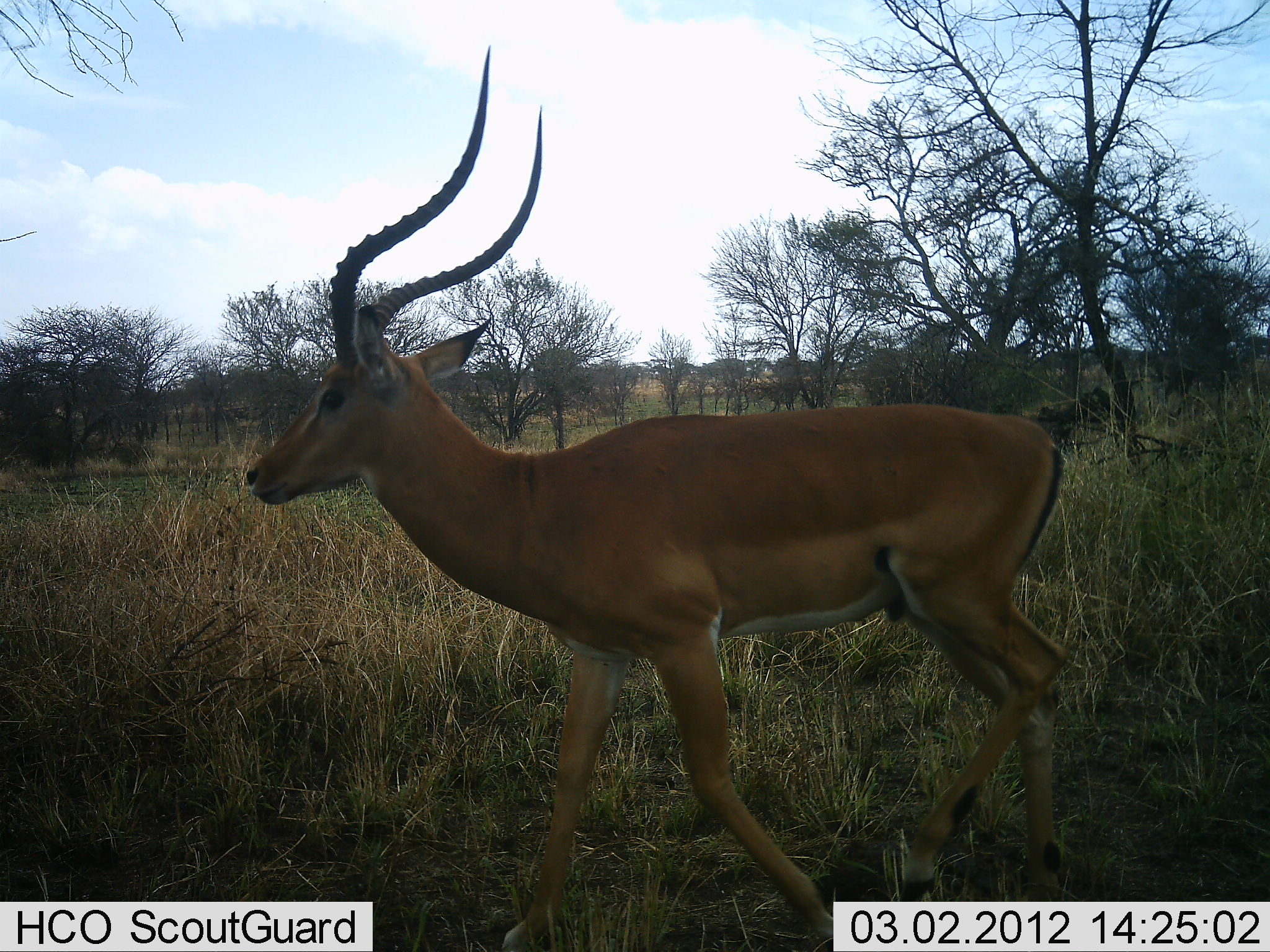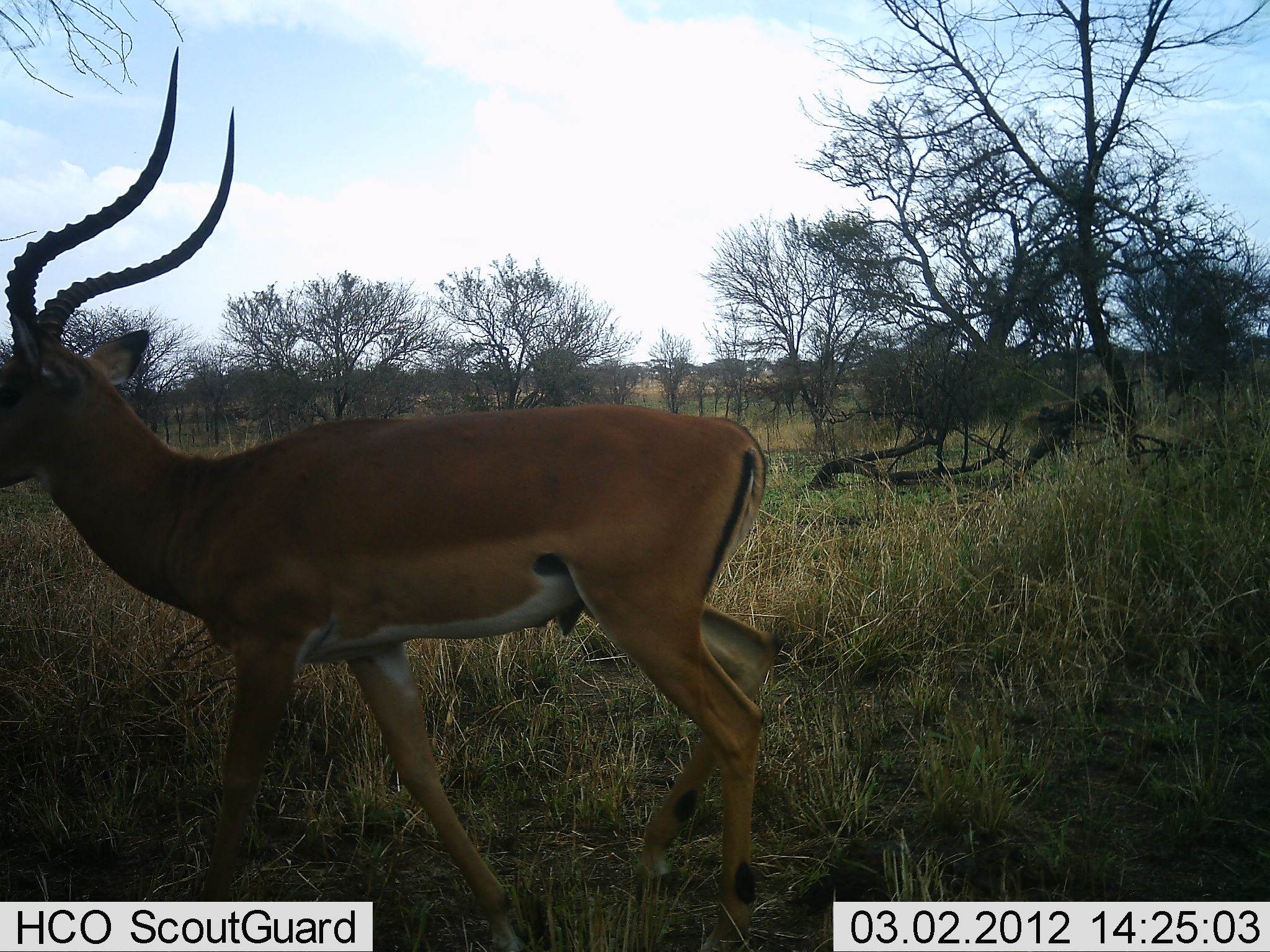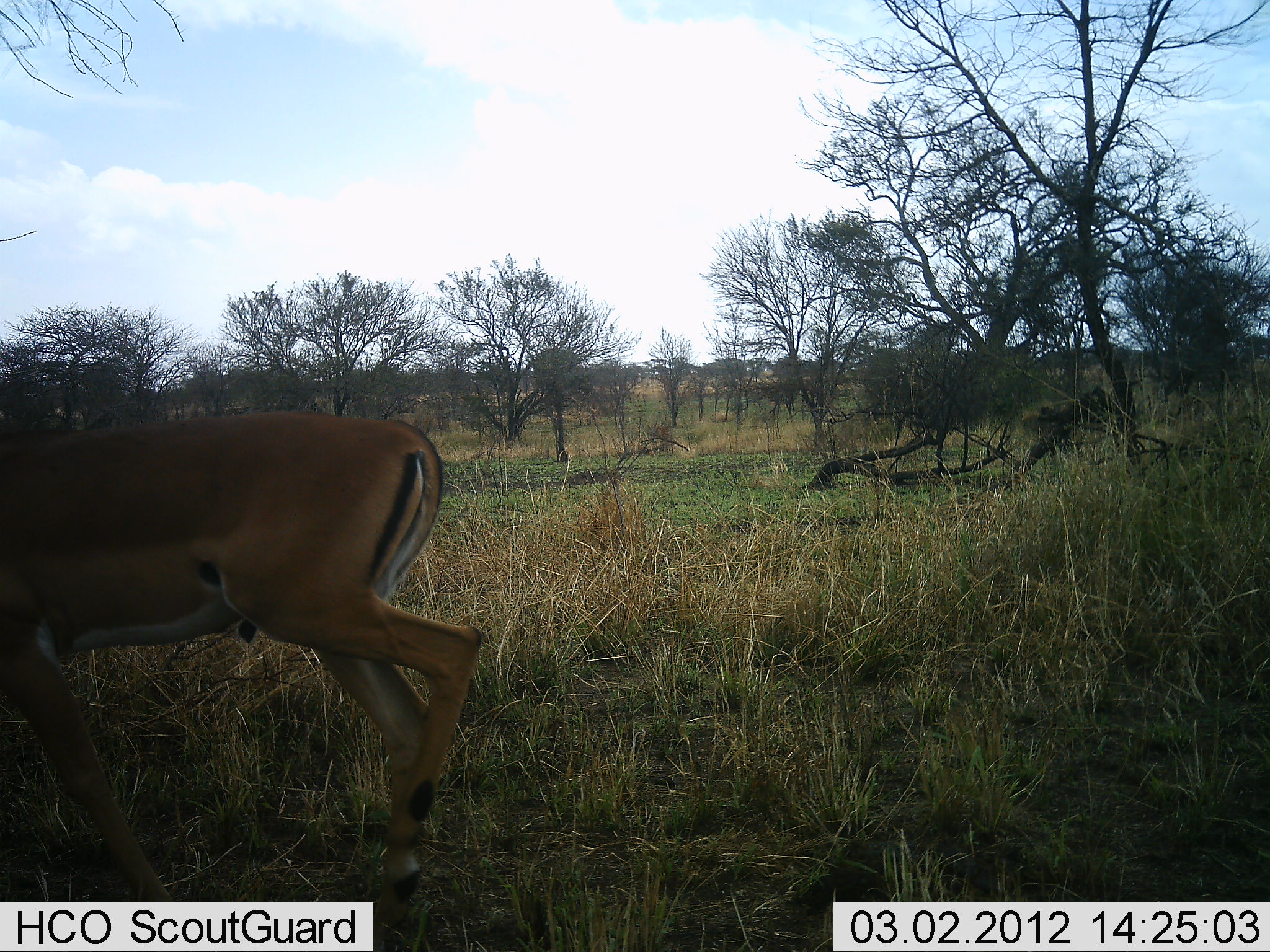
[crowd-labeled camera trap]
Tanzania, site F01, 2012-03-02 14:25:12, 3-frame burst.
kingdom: Animalia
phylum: Chordata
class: Mammalia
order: Artiodactyla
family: Bovidae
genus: Aepyceros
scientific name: Aepyceros melampus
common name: impala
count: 1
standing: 4%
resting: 0%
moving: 96%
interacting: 0%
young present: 0%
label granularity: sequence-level